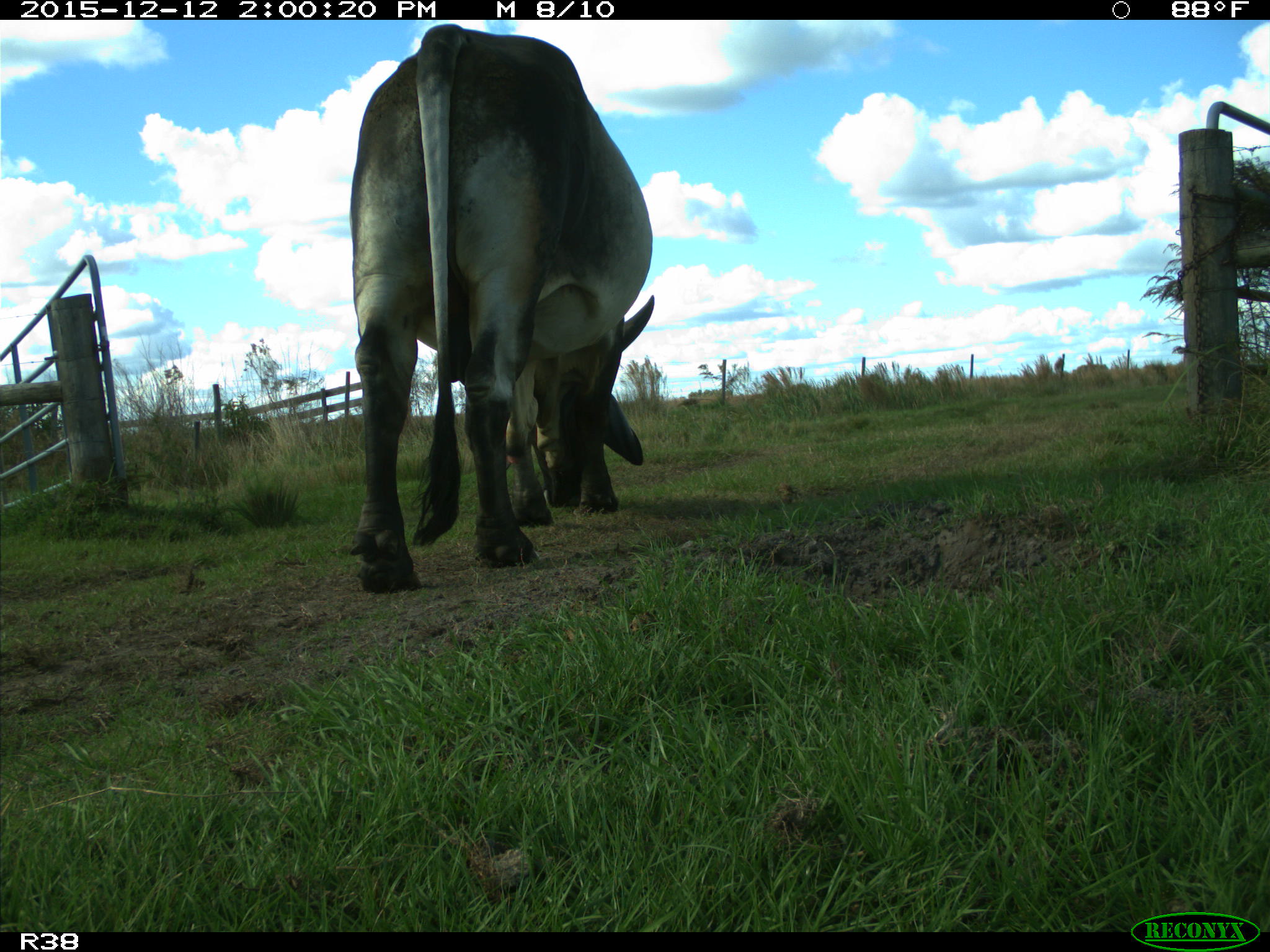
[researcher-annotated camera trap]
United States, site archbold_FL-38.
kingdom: Animalia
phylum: Chordata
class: Mammalia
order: Artiodactyla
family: Bovidae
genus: Bos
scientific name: Bos taurus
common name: domestic cow